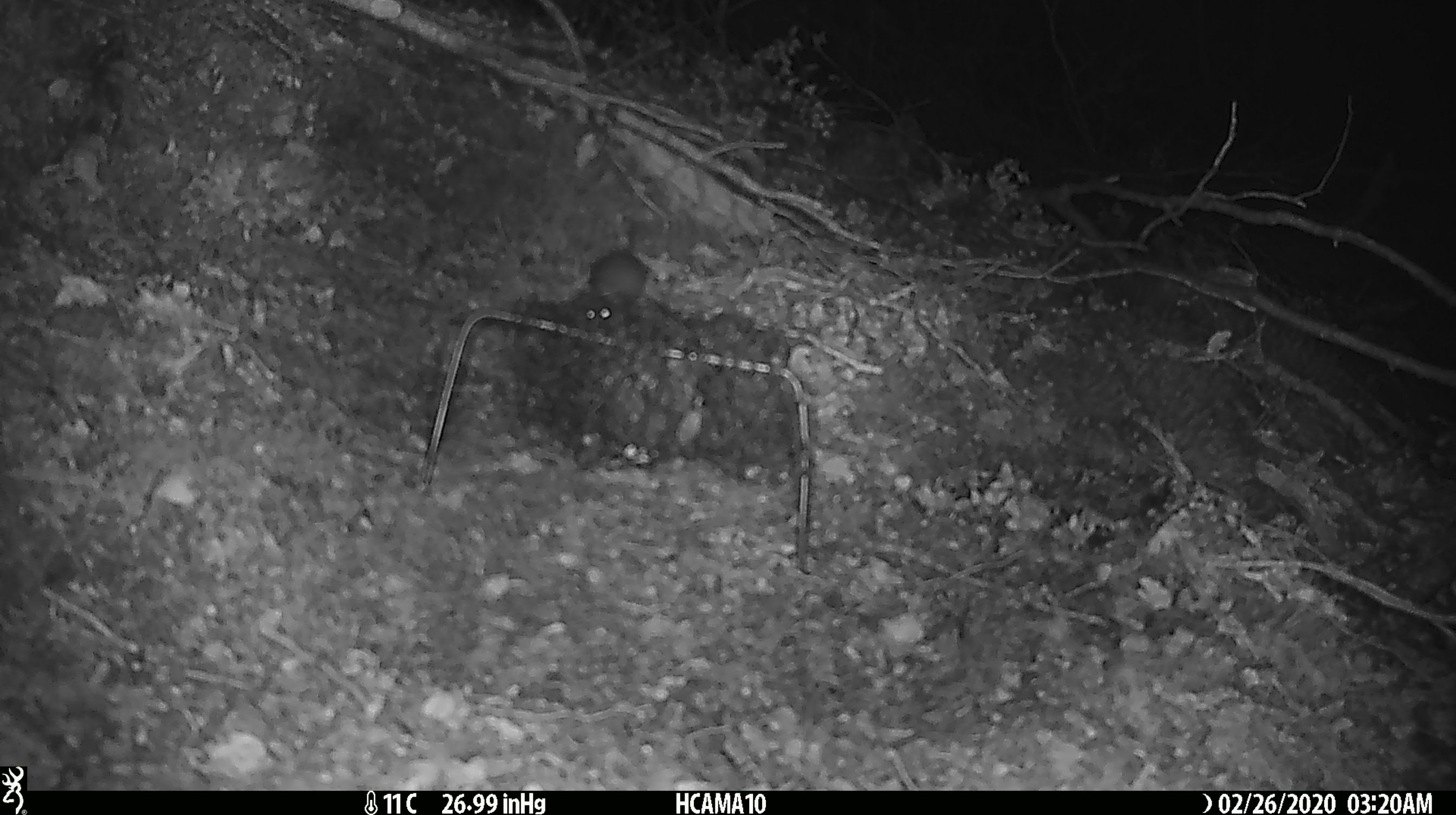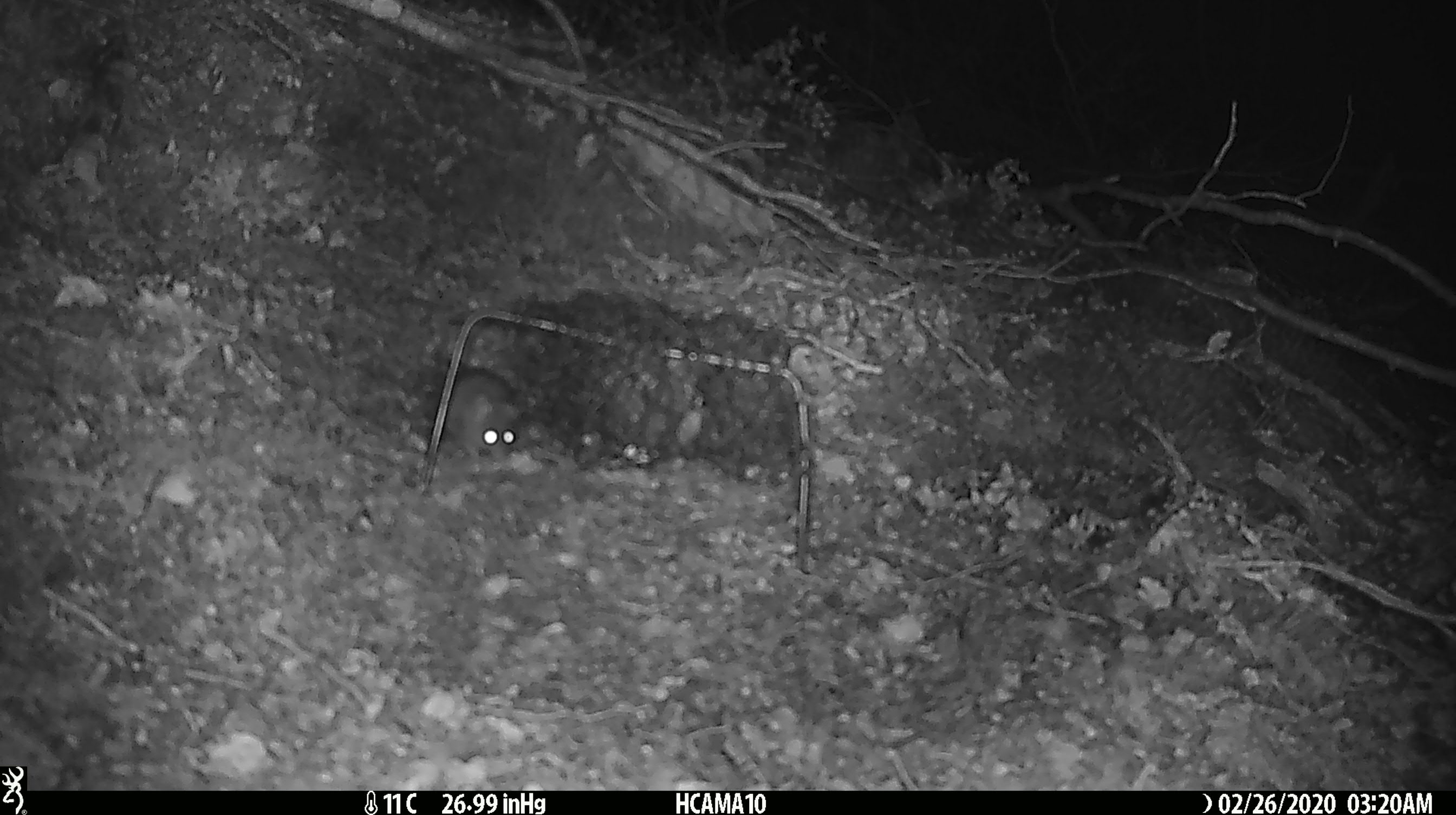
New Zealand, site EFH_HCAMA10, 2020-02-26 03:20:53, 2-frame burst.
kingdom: Animalia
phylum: Chordata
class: Mammalia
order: Rodentia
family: Muridae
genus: Mus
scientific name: Mus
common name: mouse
Mouse (Mus).